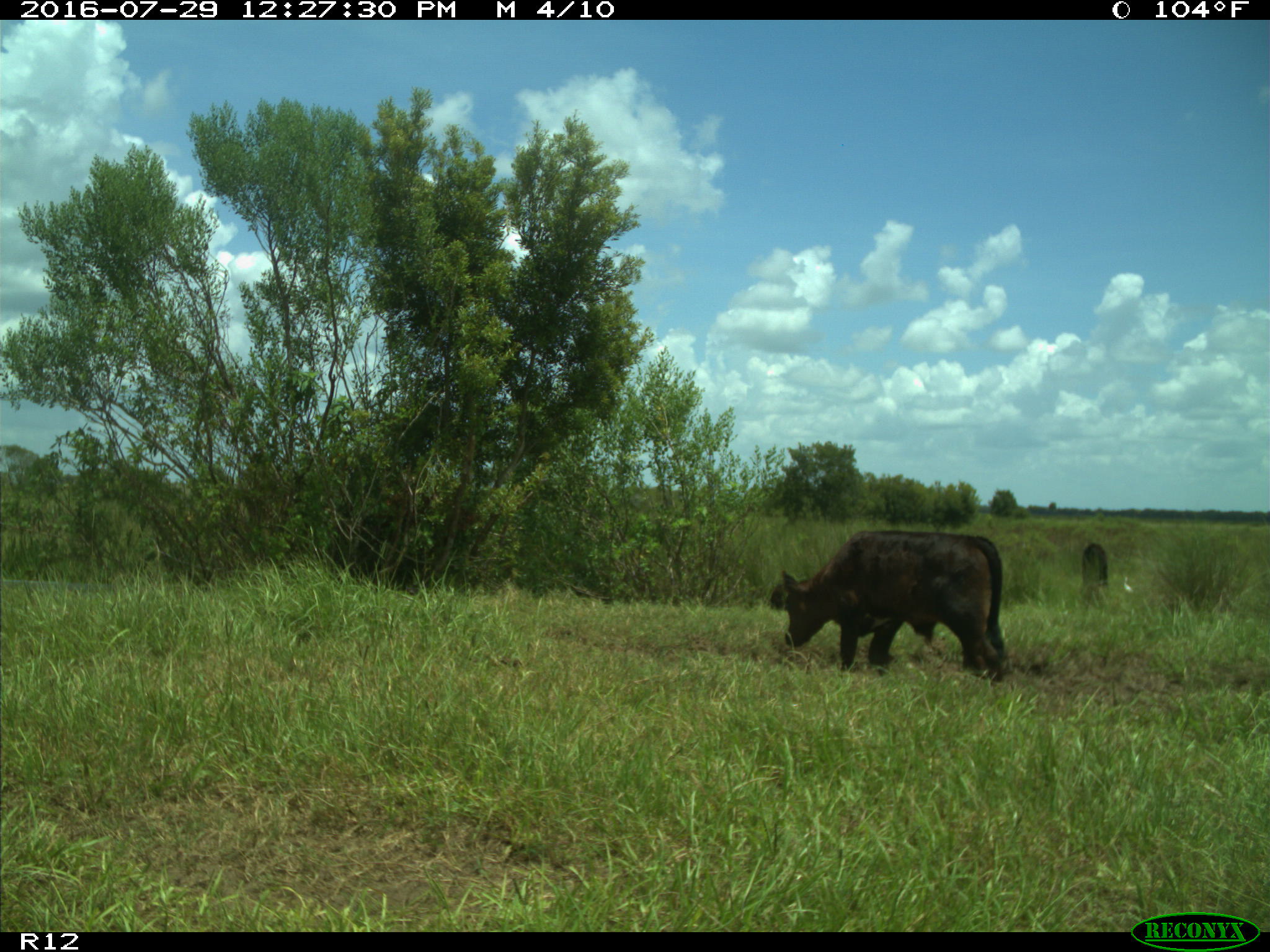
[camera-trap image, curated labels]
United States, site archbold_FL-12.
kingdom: Animalia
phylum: Chordata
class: Mammalia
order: Artiodactyla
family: Bovidae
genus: Bos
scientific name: Bos taurus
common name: domestic cow